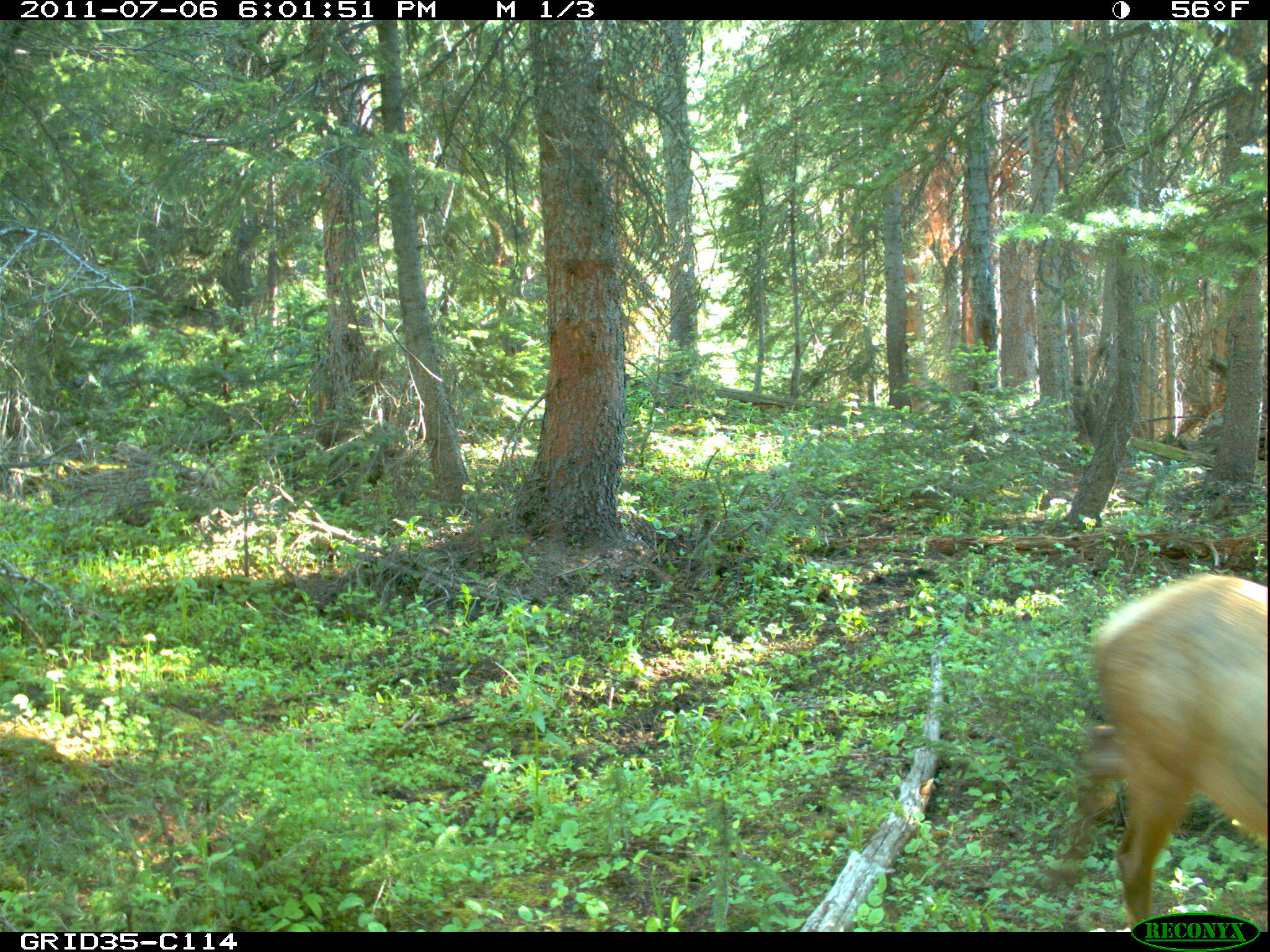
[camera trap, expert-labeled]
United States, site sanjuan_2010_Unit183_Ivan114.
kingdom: Animalia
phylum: Chordata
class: Mammalia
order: Artiodactyla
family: Cervidae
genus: Cervus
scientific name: Cervus elaphus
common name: red deer